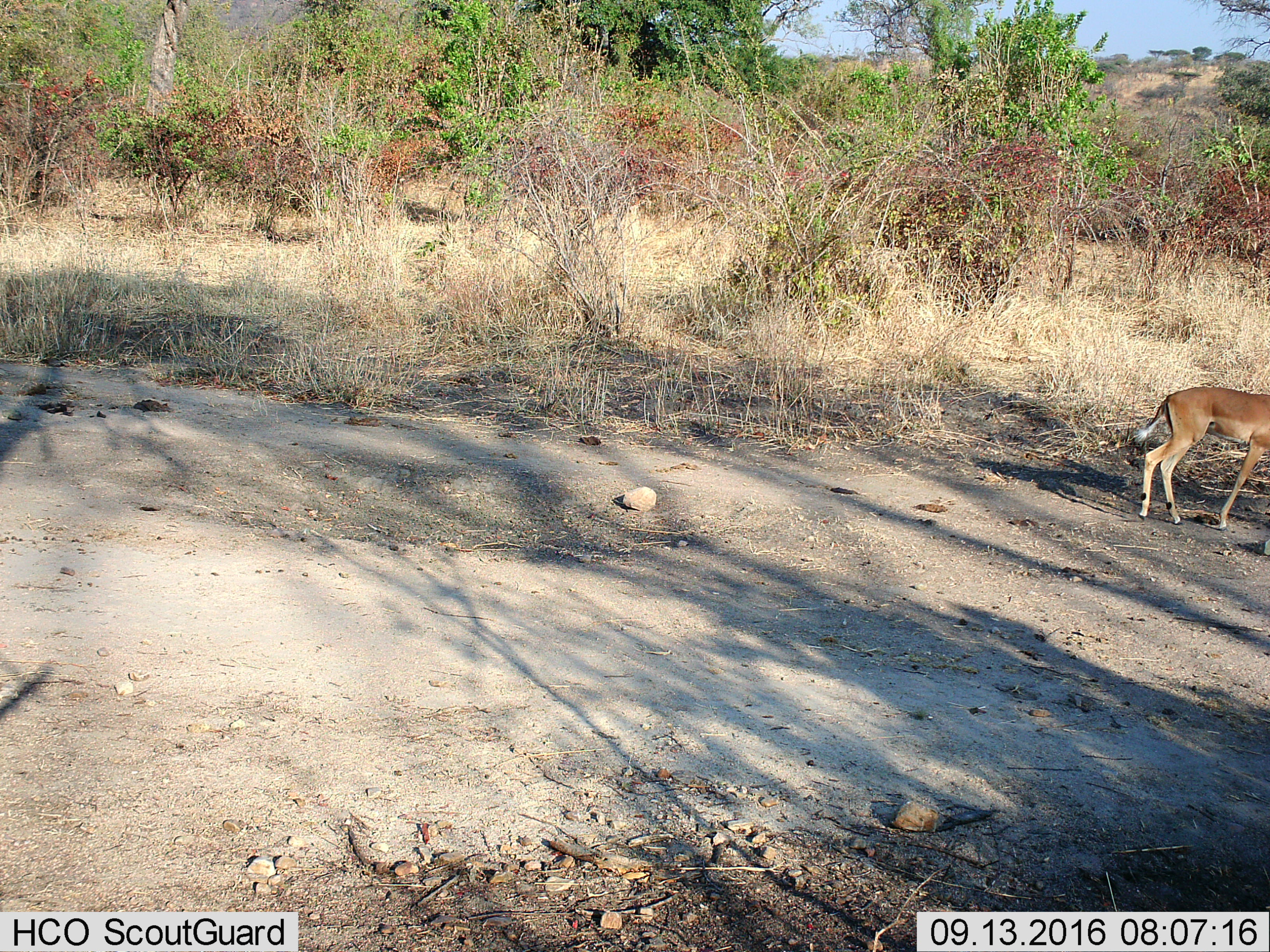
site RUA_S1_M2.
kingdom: Animalia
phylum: Chordata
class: Mammalia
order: Artiodactyla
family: Bovidae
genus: Aepyceros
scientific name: Aepyceros melampus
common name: impala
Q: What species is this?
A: Impala (Aepyceros melampus).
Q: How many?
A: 1.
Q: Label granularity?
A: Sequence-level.